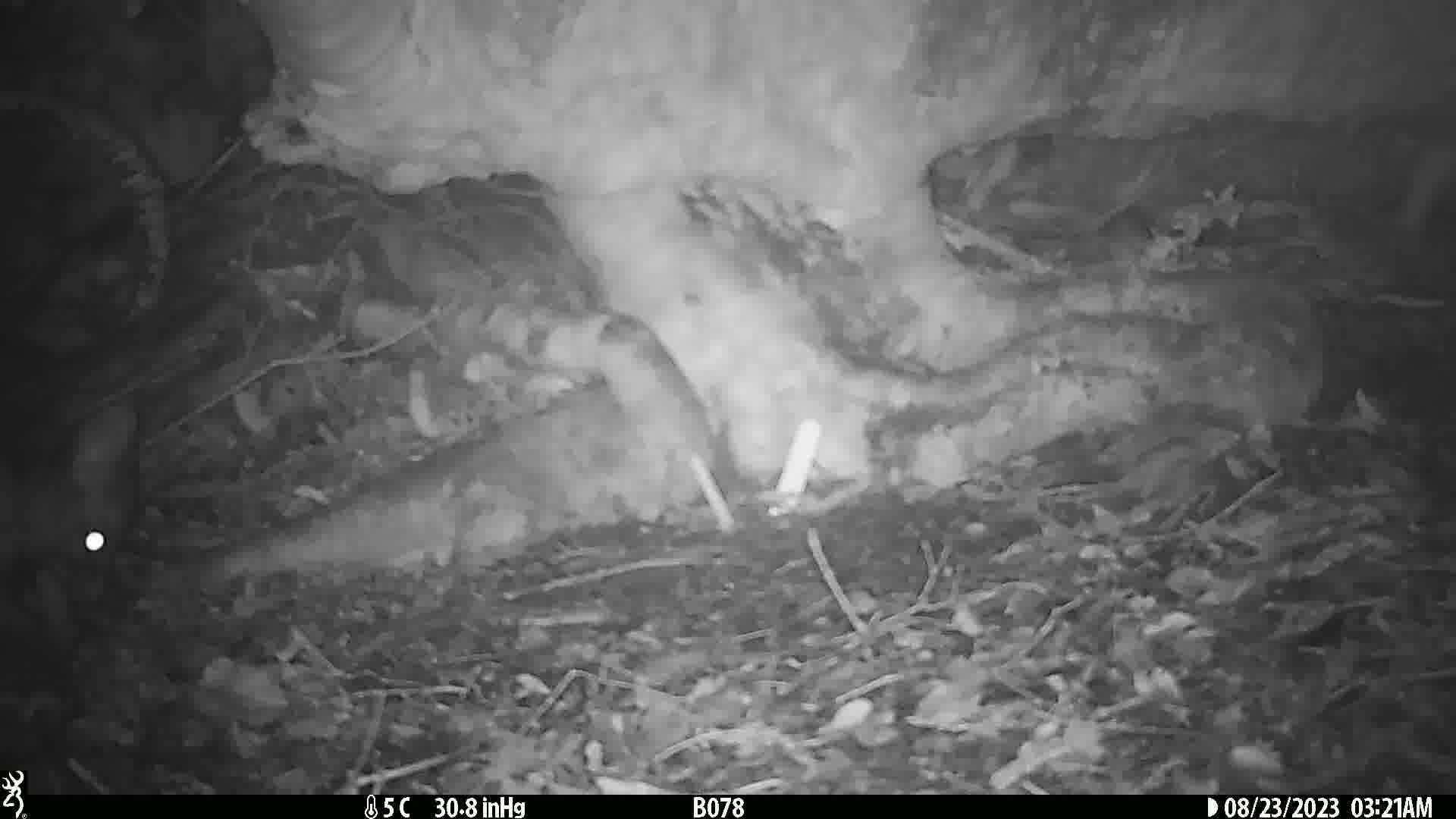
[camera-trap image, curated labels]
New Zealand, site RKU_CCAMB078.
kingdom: Animalia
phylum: Chordata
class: Mammalia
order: Diprotodontia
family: Phalangeridae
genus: Trichosurus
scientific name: Trichosurus vulpecula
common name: common brushtail possum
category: possum